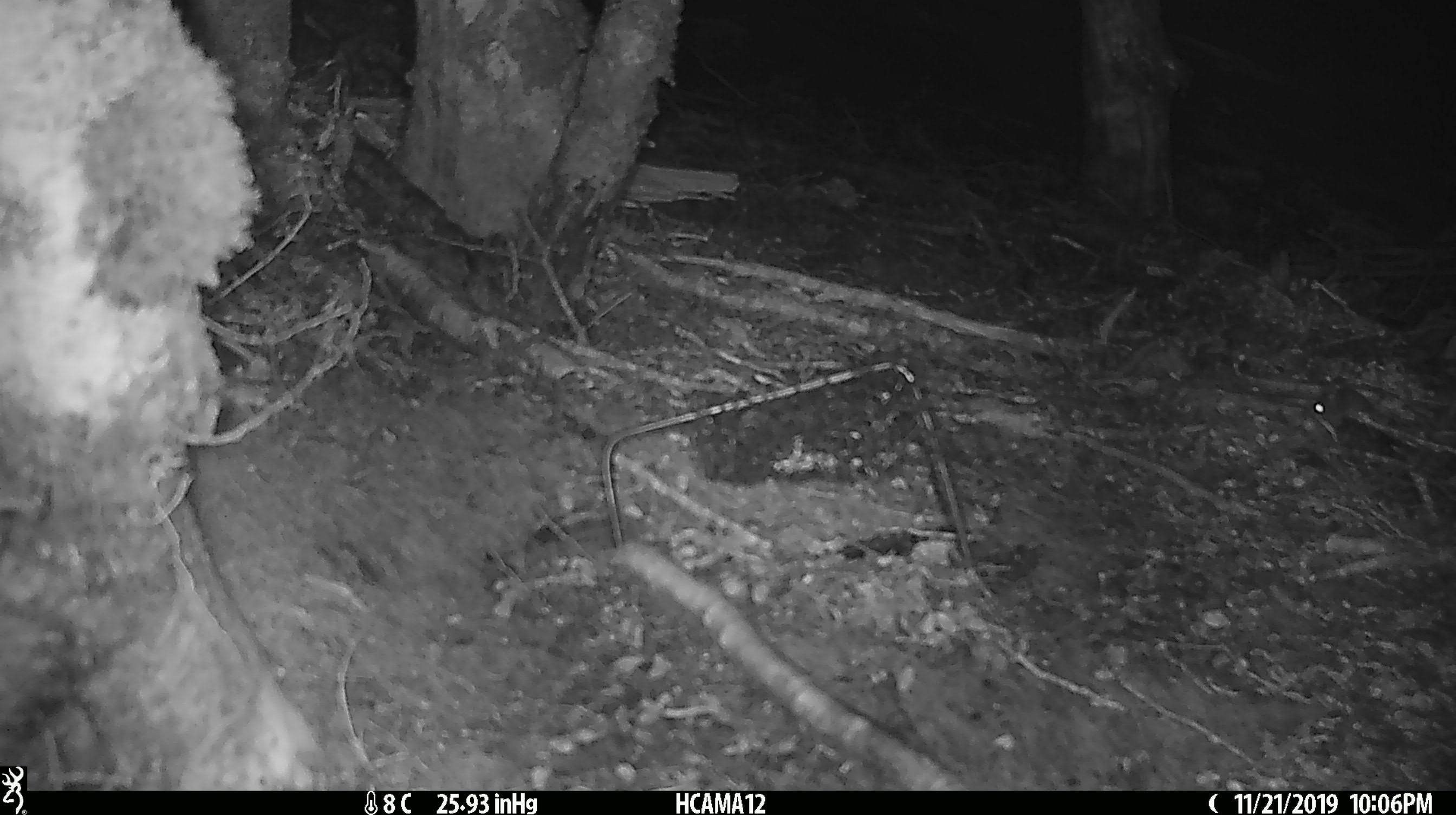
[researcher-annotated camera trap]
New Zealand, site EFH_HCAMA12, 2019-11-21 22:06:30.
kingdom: Animalia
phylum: Chordata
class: Mammalia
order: Rodentia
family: Muridae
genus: Mus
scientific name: Mus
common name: mouse